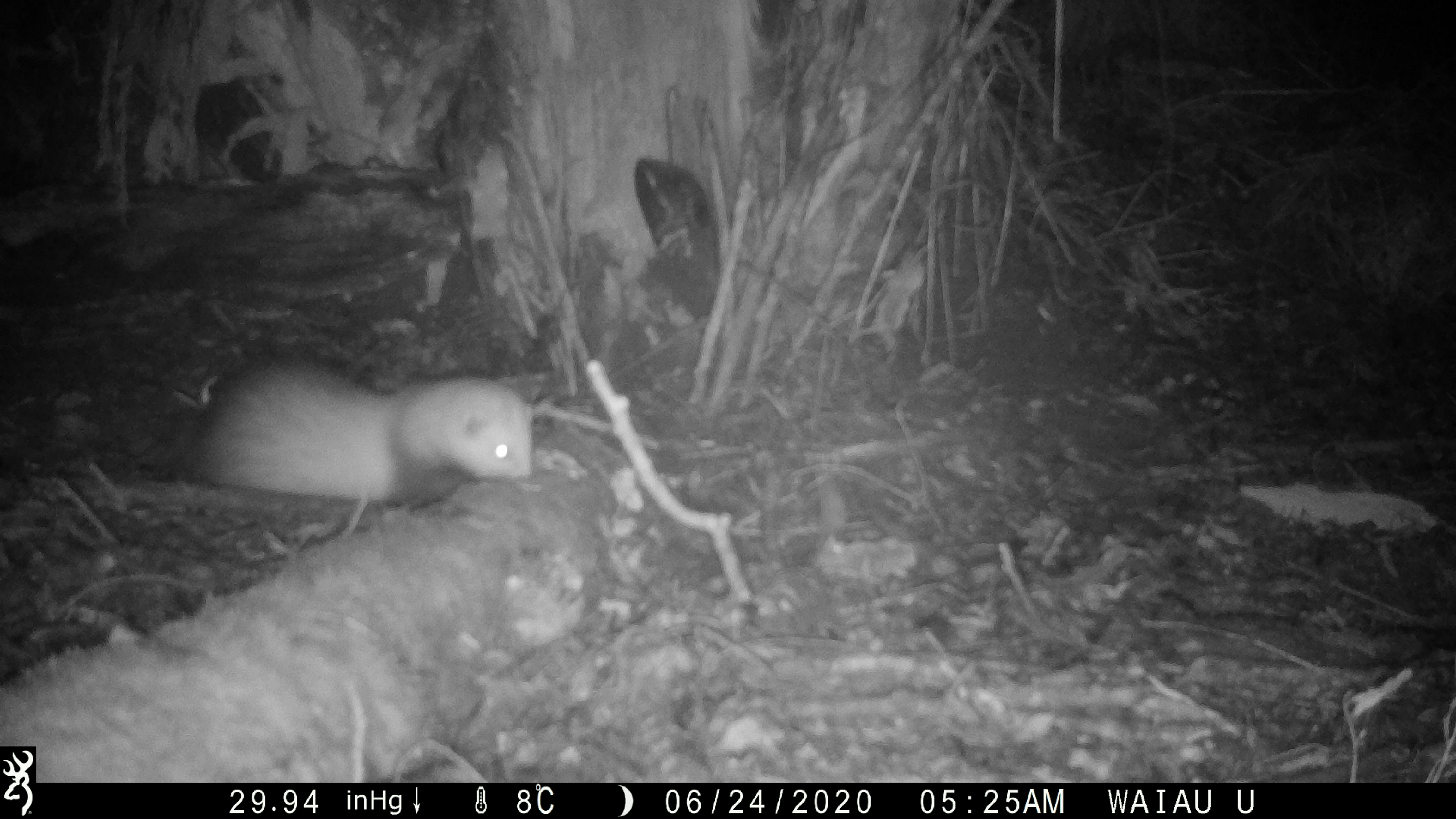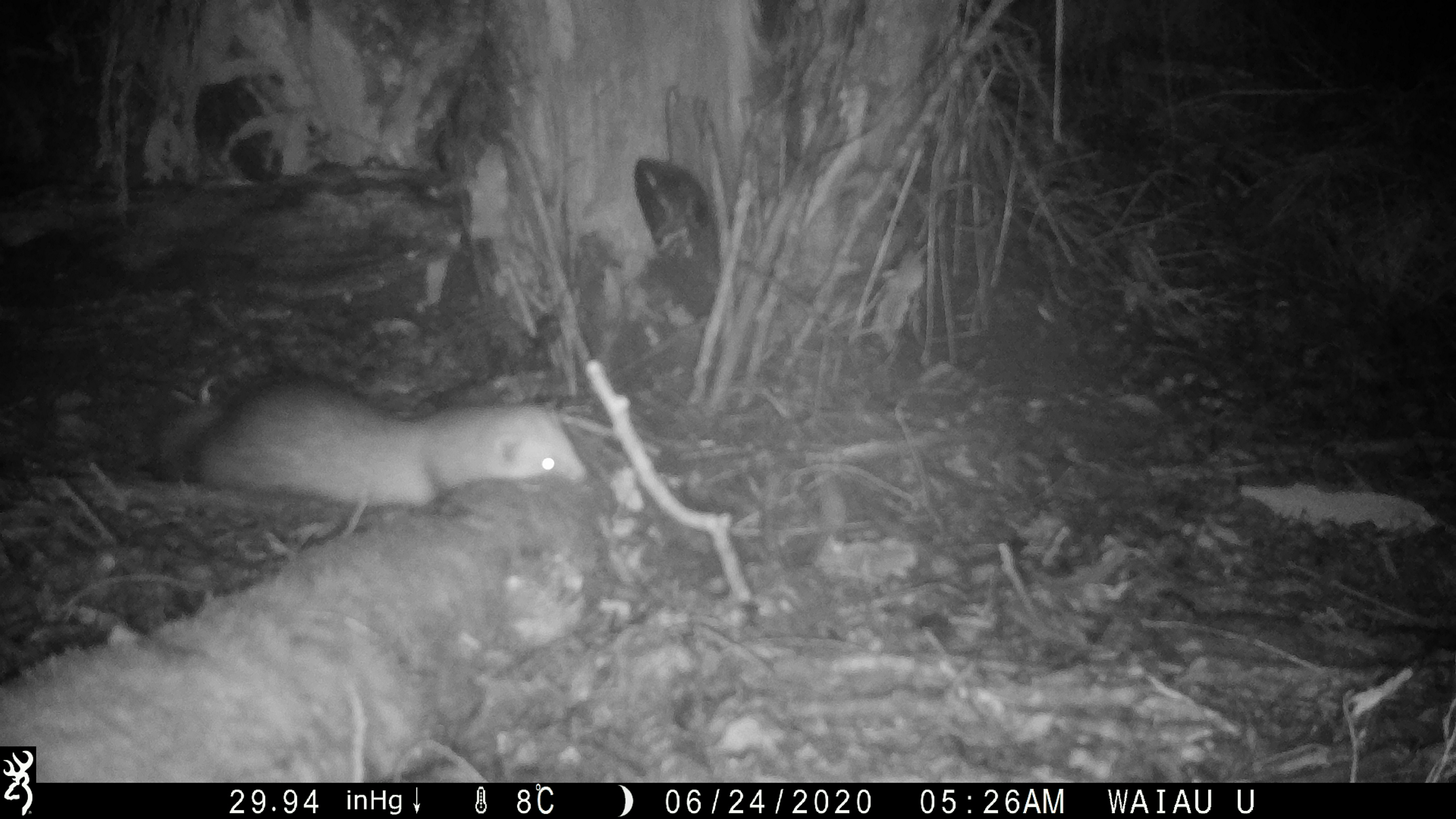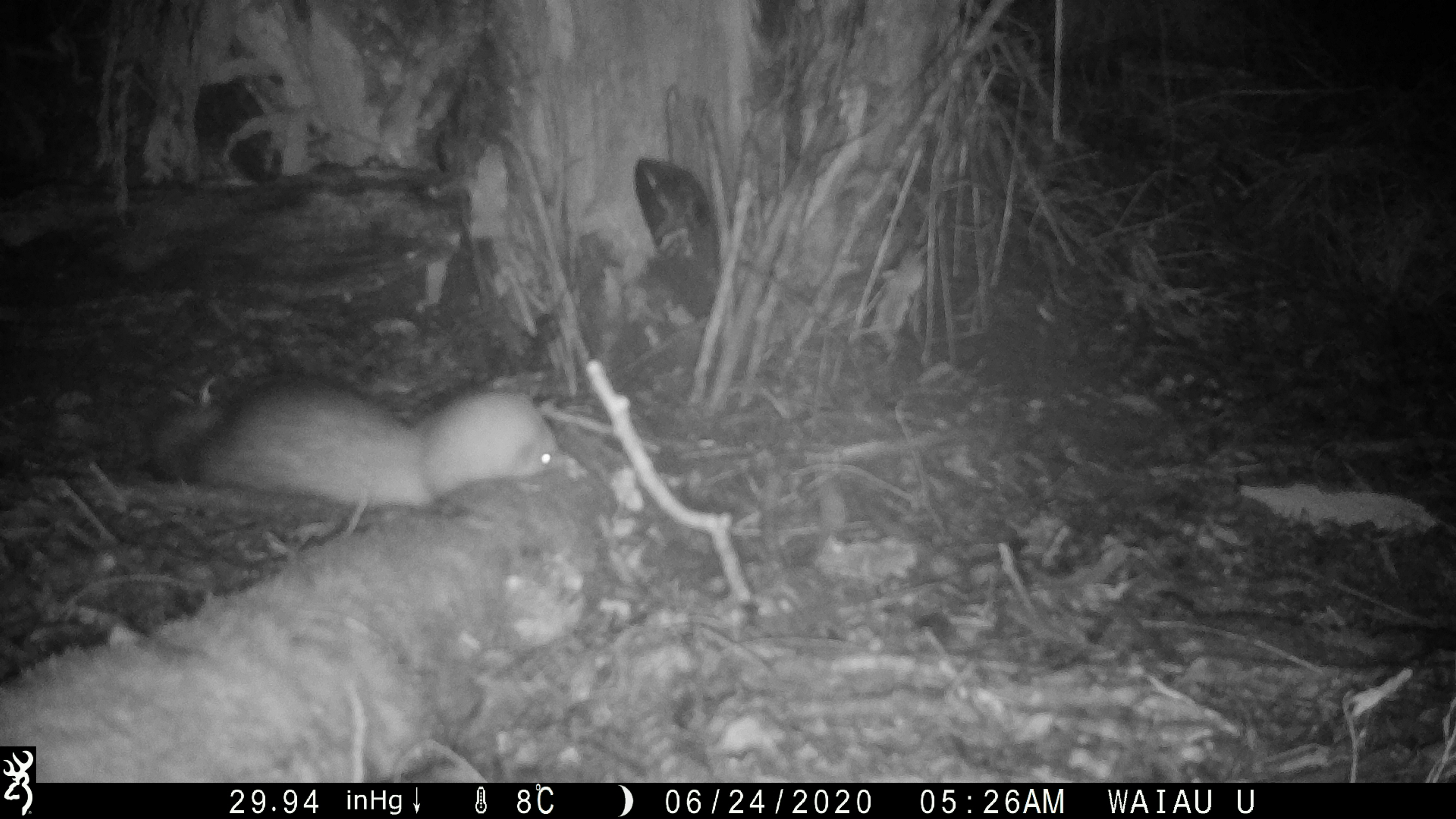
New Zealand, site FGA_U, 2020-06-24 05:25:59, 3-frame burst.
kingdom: Animalia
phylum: Chordata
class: Mammalia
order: Carnivora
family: Mustelidae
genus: Mustela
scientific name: Mustela furo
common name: ferret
Ferret (Mustela furo).